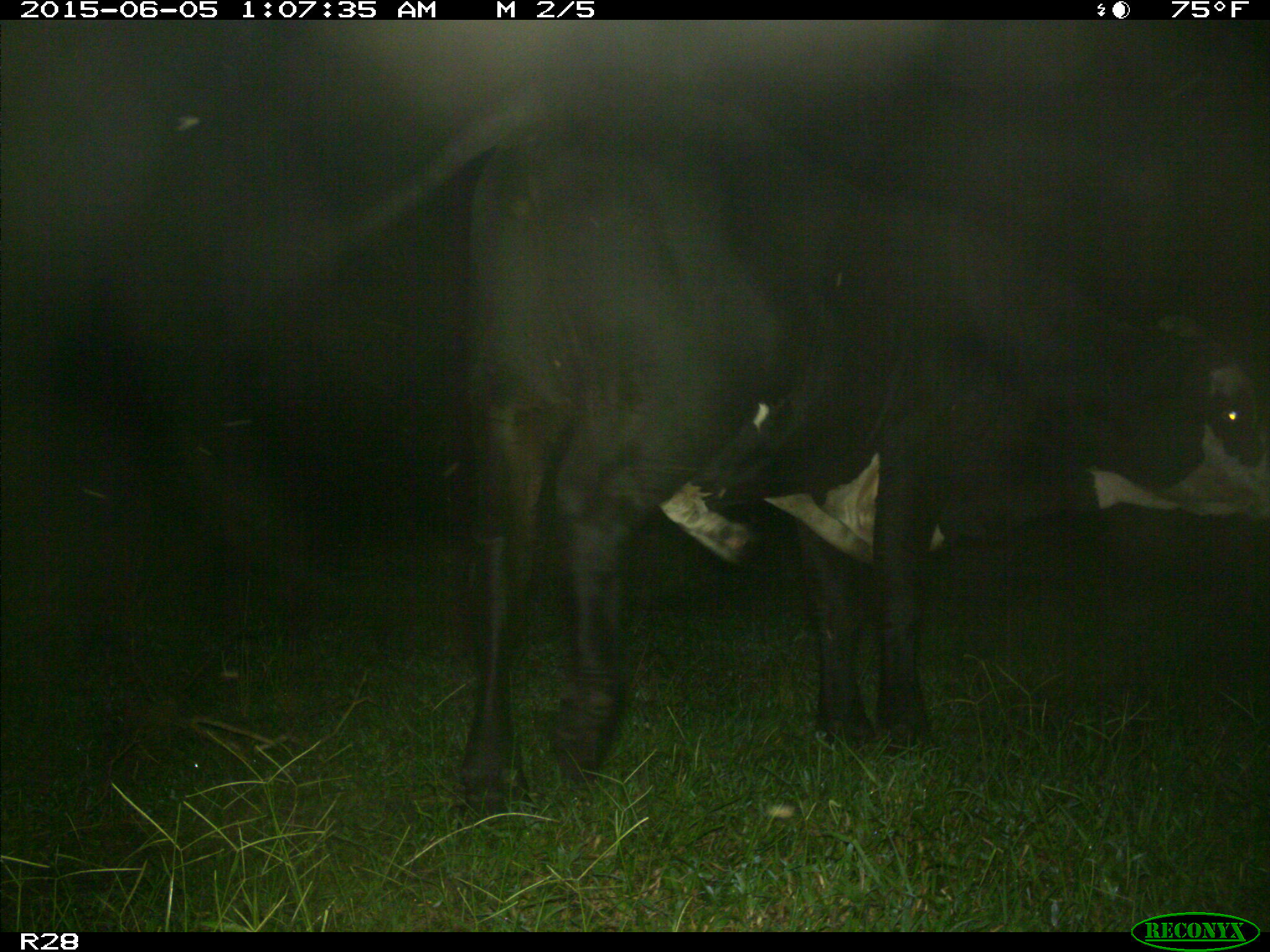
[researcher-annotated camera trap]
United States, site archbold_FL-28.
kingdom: Animalia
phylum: Chordata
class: Mammalia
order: Artiodactyla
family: Bovidae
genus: Bos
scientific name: Bos taurus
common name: domestic cow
Bos taurus (domestic cow).